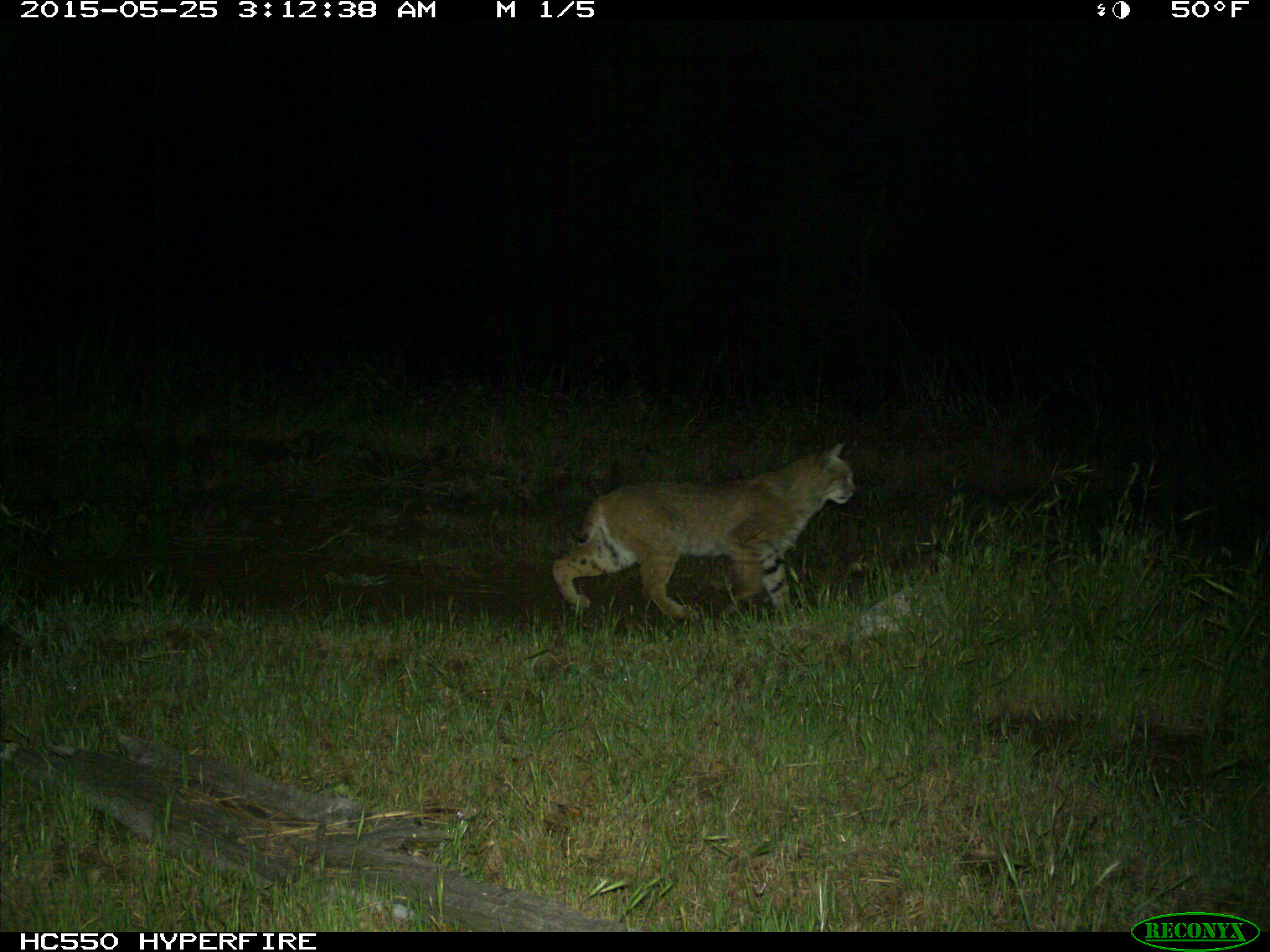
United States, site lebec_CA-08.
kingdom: Animalia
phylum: Chordata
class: Mammalia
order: Carnivora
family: Felidae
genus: Lynx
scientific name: Lynx rufus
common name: bobcat